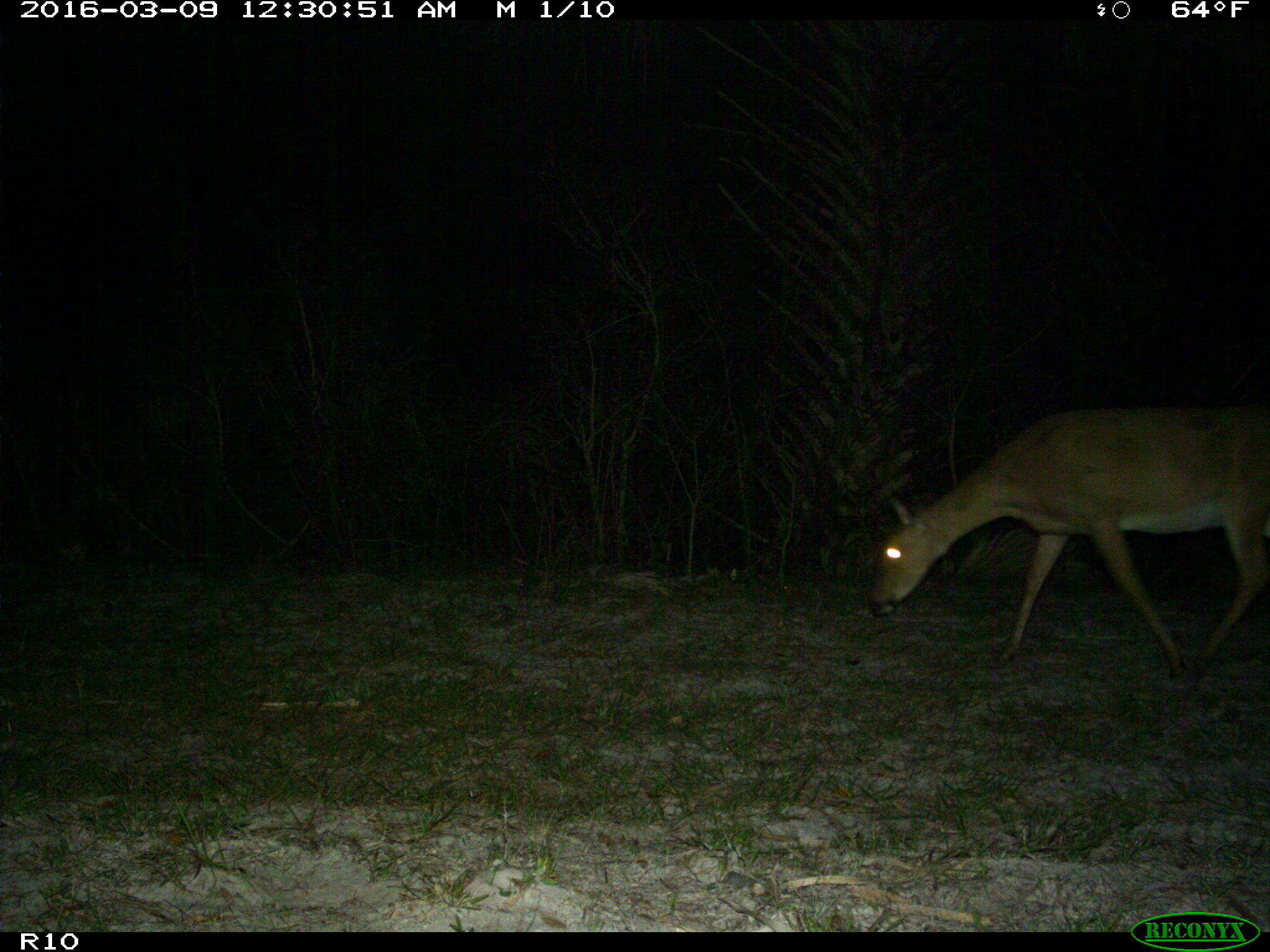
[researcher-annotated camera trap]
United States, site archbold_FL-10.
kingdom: Animalia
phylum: Chordata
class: Mammalia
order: Artiodactyla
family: Cervidae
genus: Odocoileus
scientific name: Odocoileus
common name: deer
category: unidentified deer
Unidentified deer (deer) (Odocoileus).